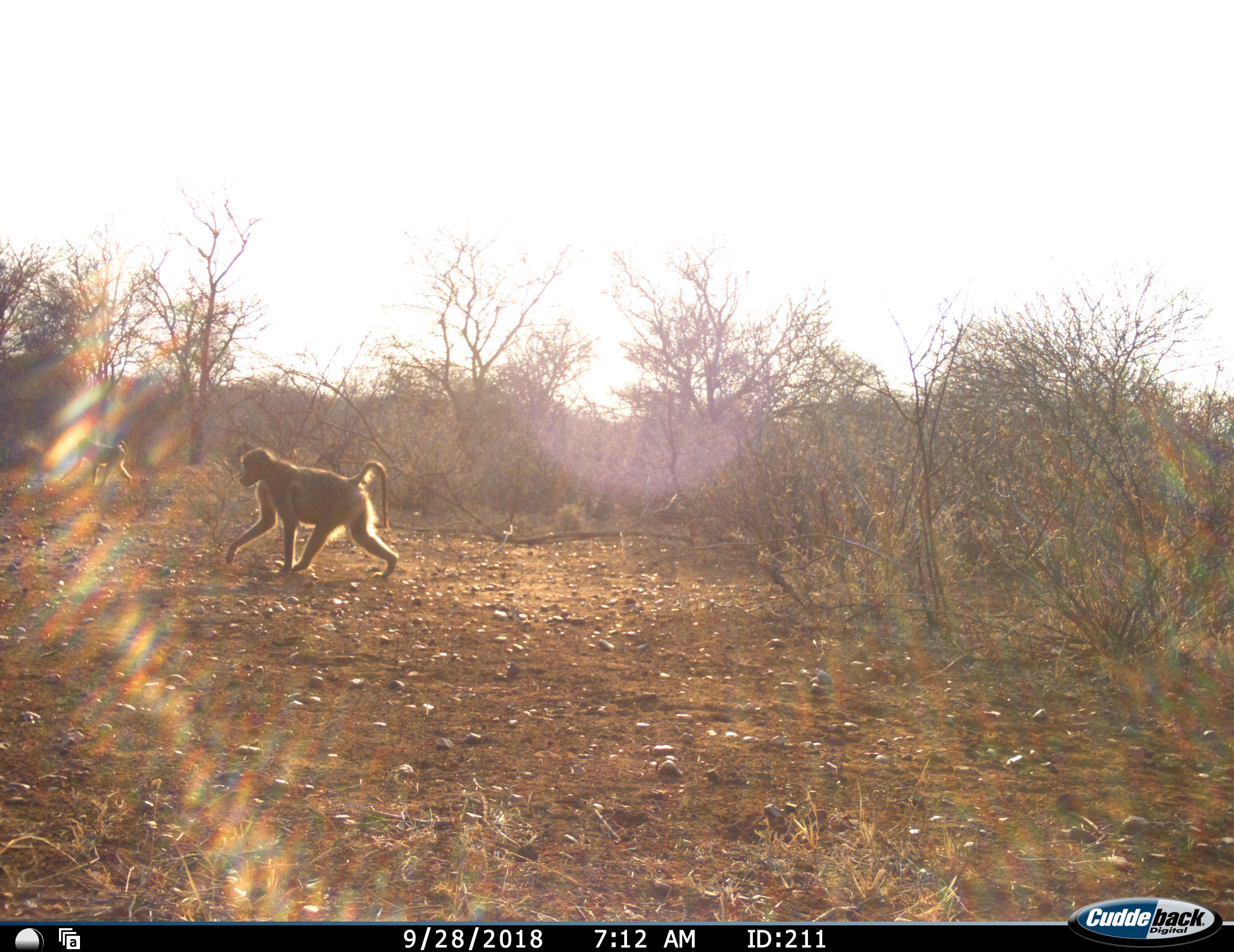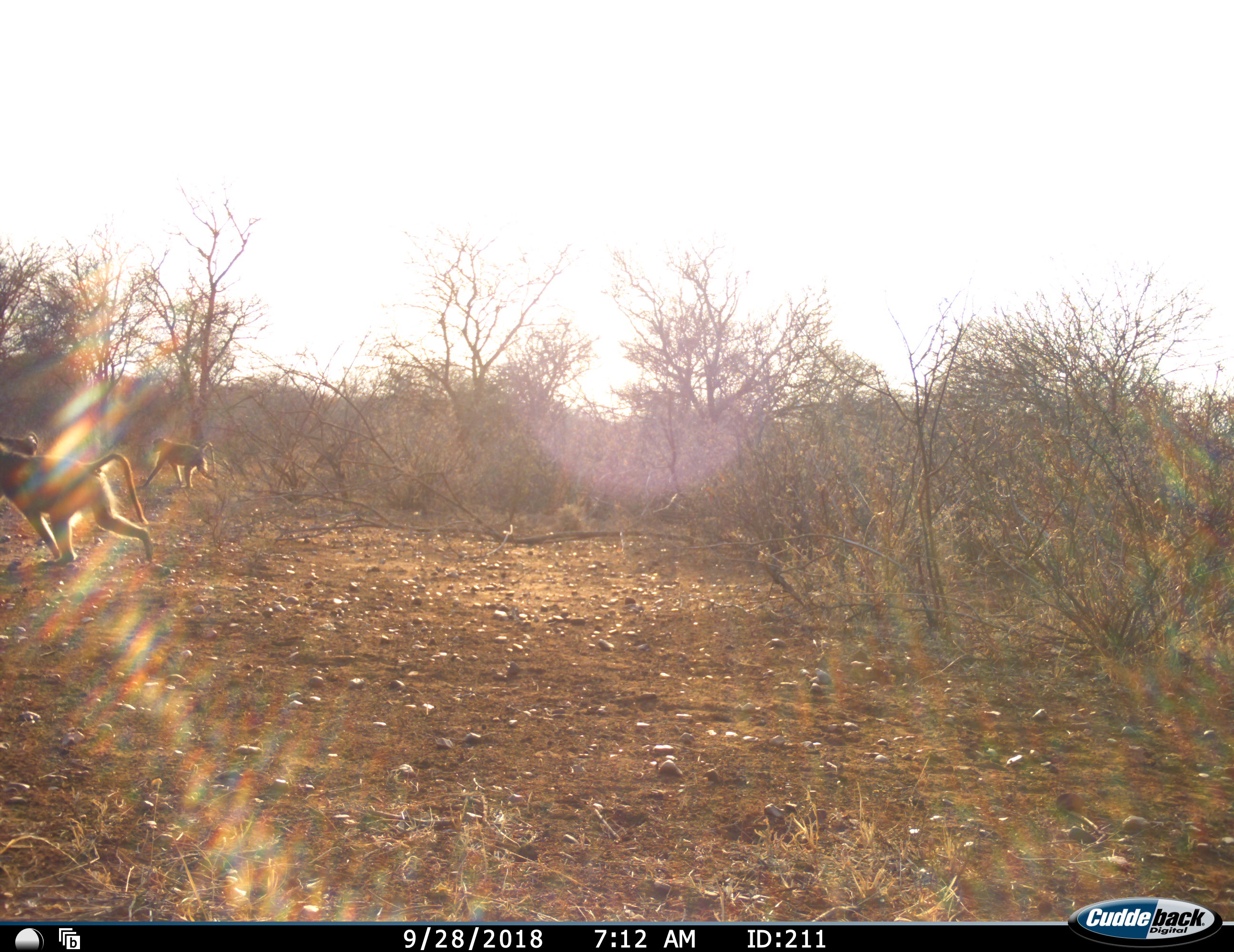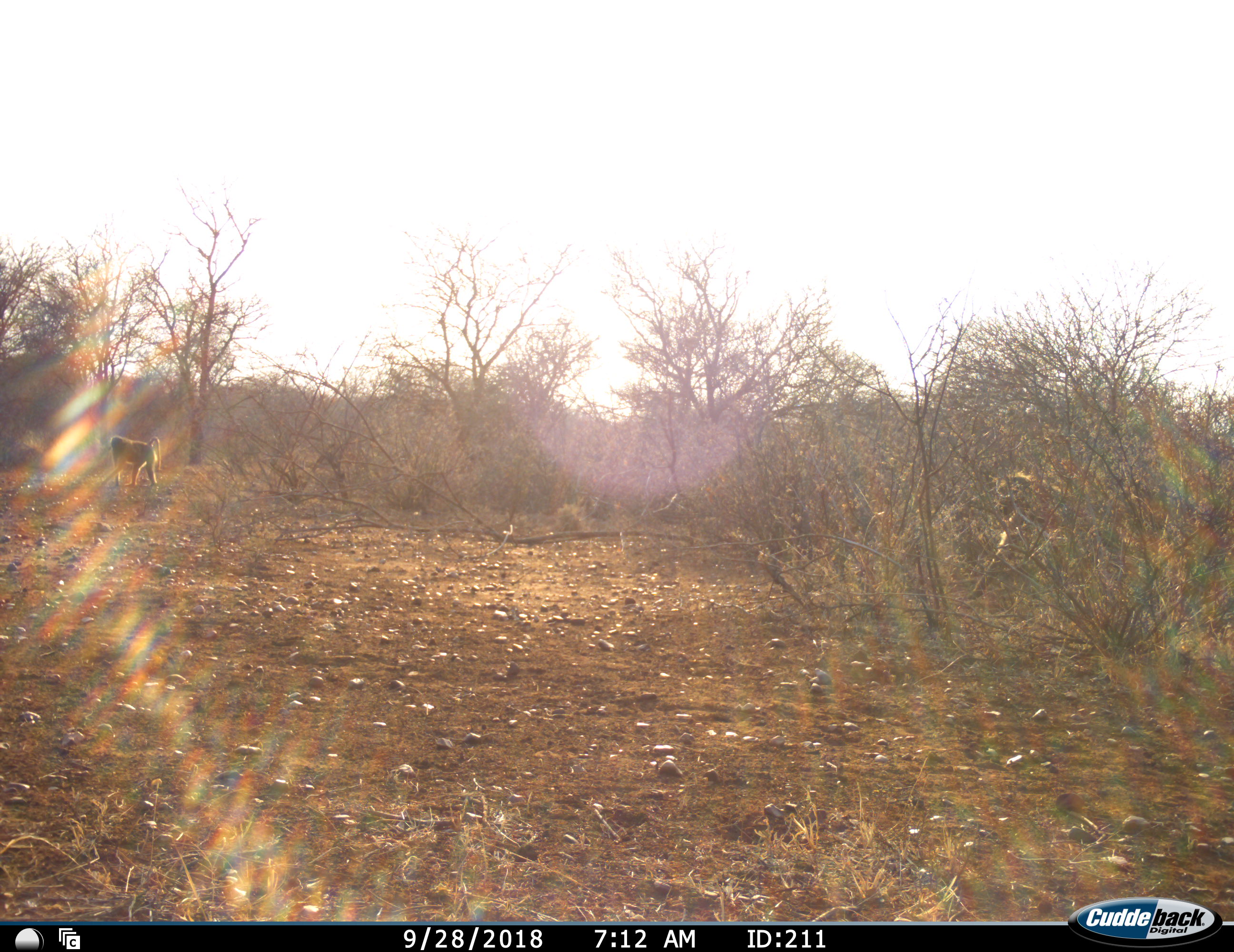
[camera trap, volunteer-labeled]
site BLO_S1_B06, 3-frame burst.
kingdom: Animalia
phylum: Chordata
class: Mammalia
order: Primates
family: Cercopithecidae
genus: Papio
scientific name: Papio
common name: baboon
Baboon (Papio), count 3. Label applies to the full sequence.